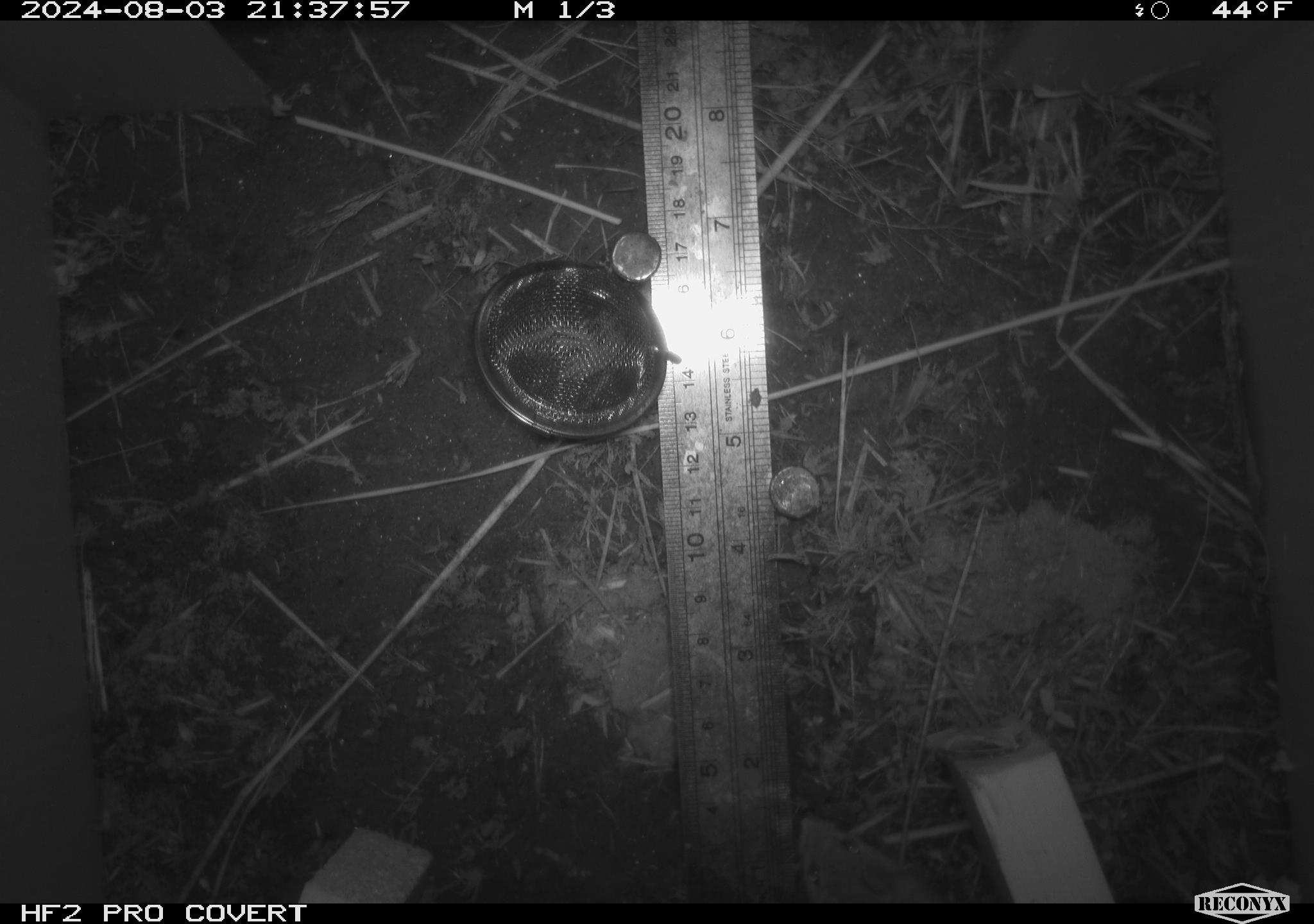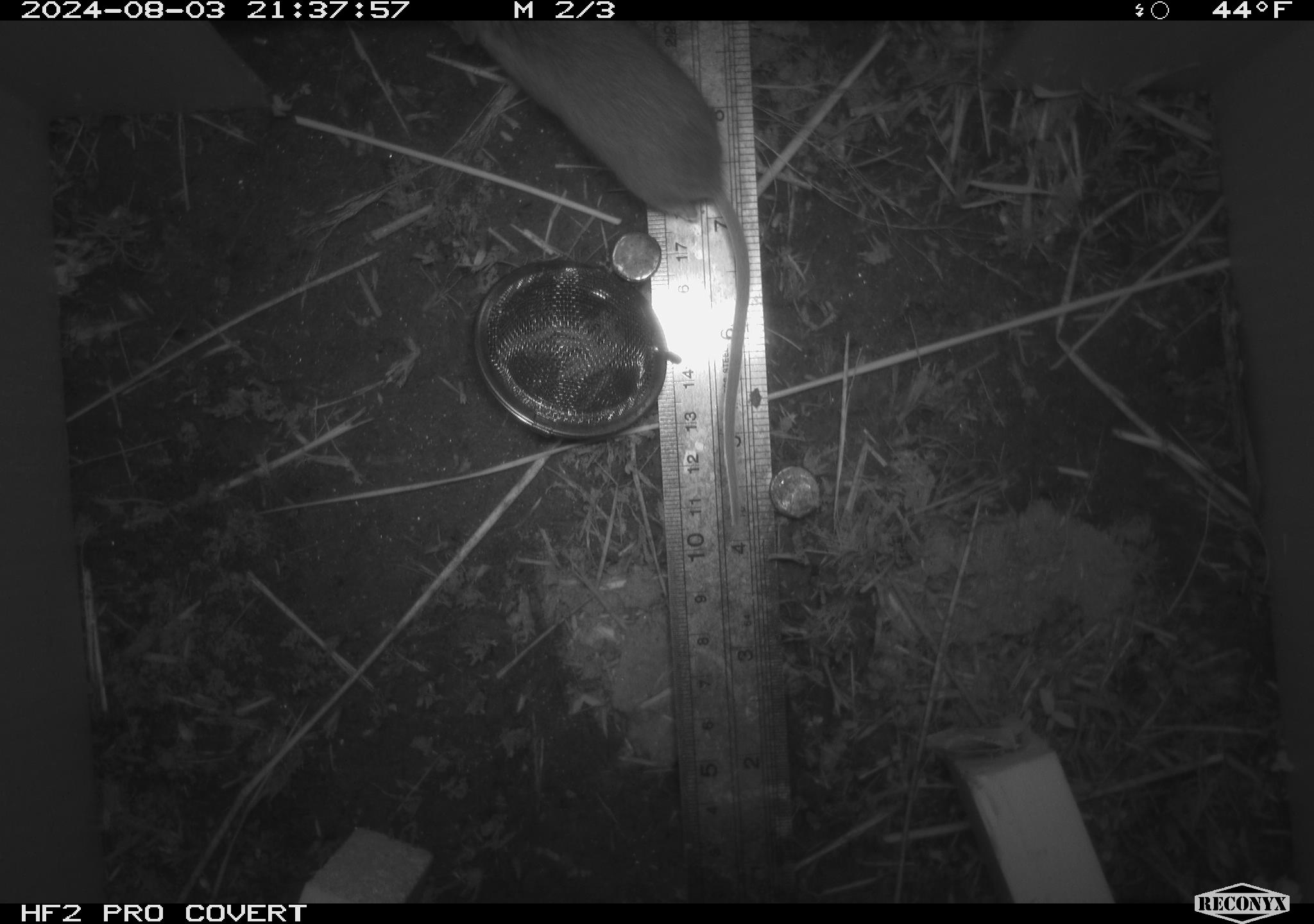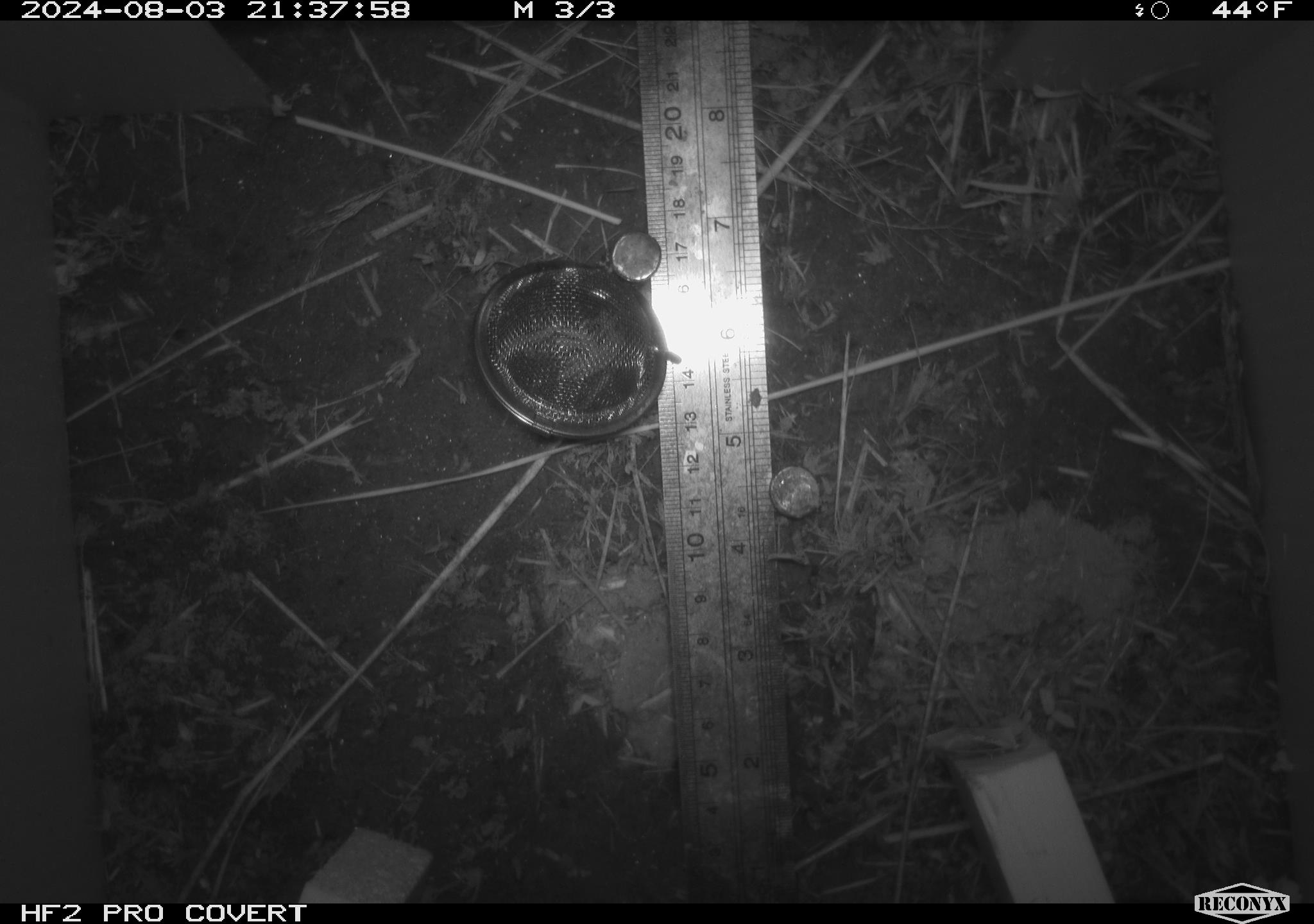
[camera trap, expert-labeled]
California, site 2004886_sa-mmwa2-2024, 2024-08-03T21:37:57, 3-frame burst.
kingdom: Animalia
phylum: Chordata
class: Mammalia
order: Rodentia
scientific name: Rodentia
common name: mouse species